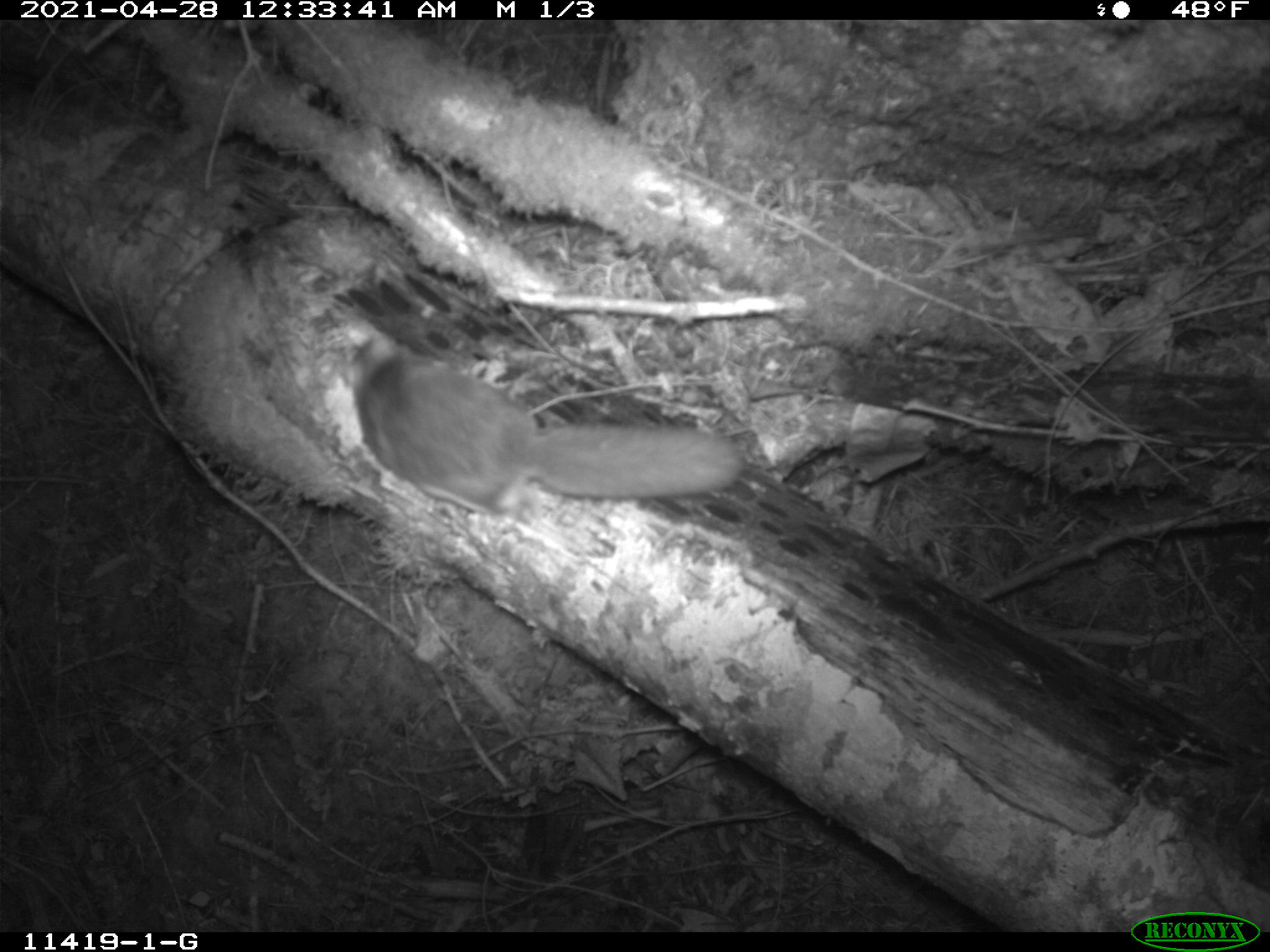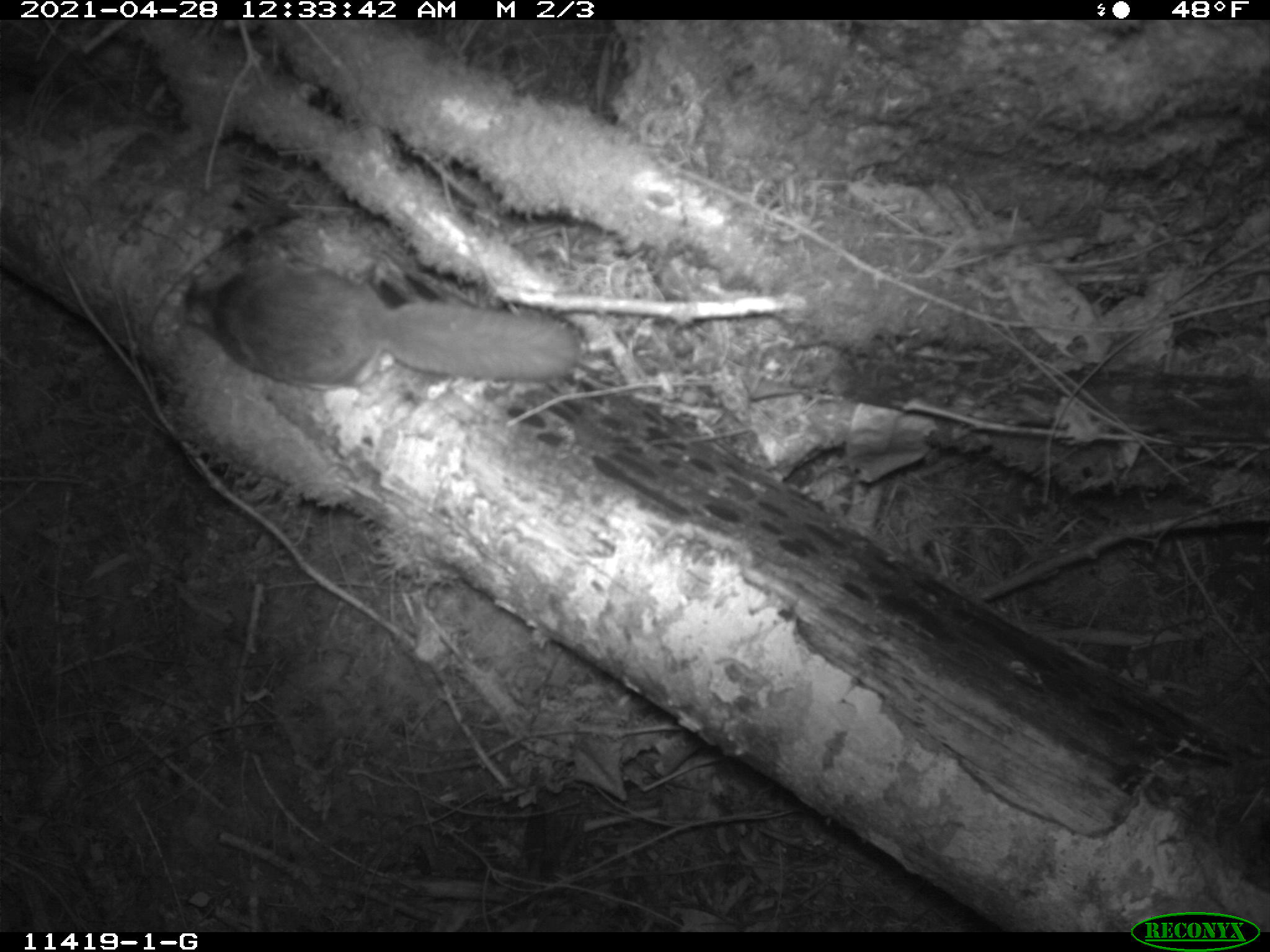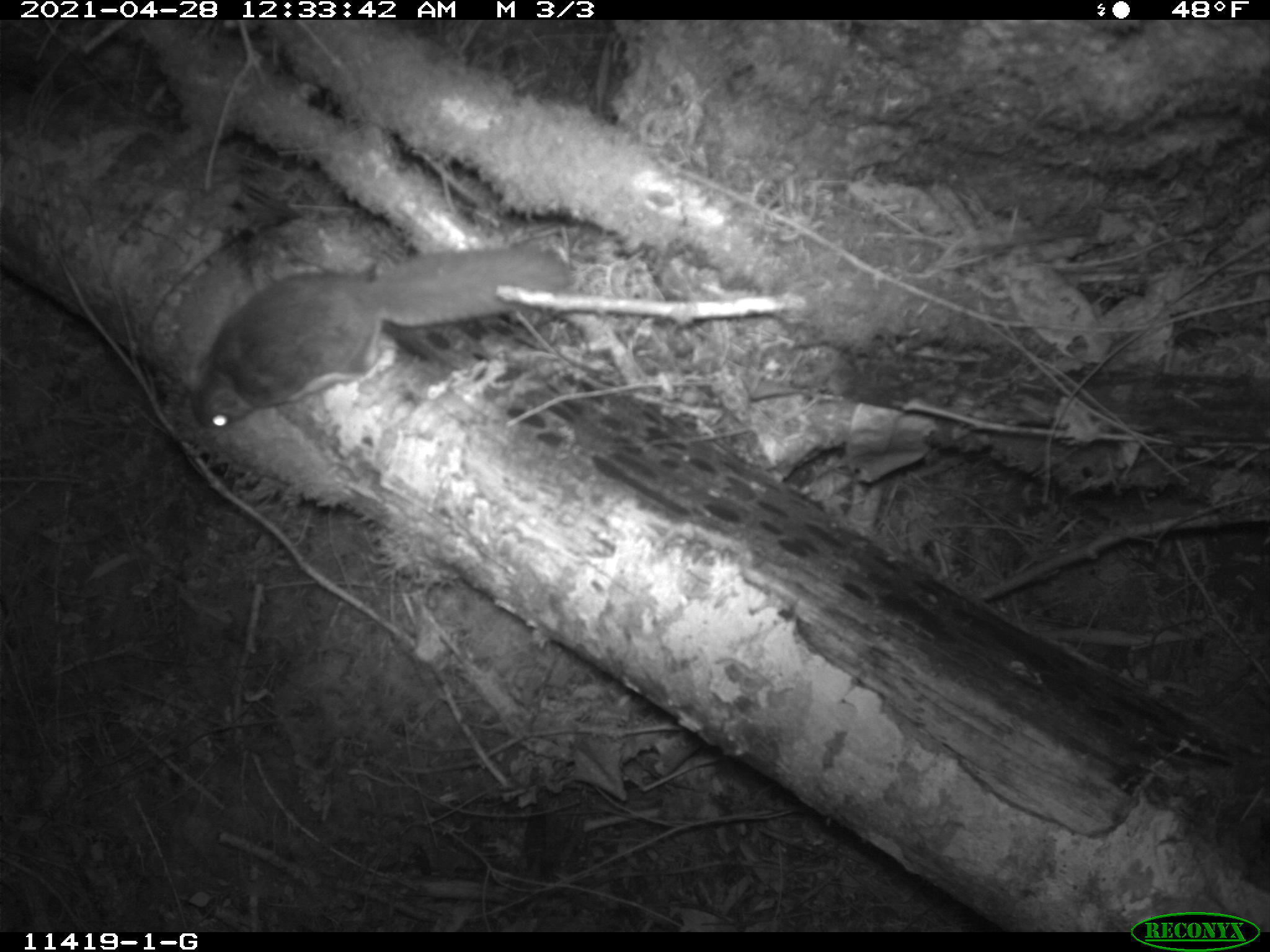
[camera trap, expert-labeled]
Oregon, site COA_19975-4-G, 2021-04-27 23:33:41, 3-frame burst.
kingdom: Animalia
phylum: Chordata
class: Mammalia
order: Rodentia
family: Sciuridae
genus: Glaucomys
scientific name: Glaucomys oregonensis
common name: humboldt's flying squirrel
Humboldt's flying squirrel (Glaucomys oregonensis).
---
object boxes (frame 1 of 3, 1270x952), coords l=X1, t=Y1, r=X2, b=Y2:
humboldt's flying squirrel: l=348, t=323, r=747, b=523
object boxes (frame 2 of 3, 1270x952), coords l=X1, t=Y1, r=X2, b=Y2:
humboldt's flying squirrel: l=179, t=261, r=585, b=401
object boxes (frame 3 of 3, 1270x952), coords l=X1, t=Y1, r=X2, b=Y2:
humboldt's flying squirrel: l=181, t=233, r=579, b=437